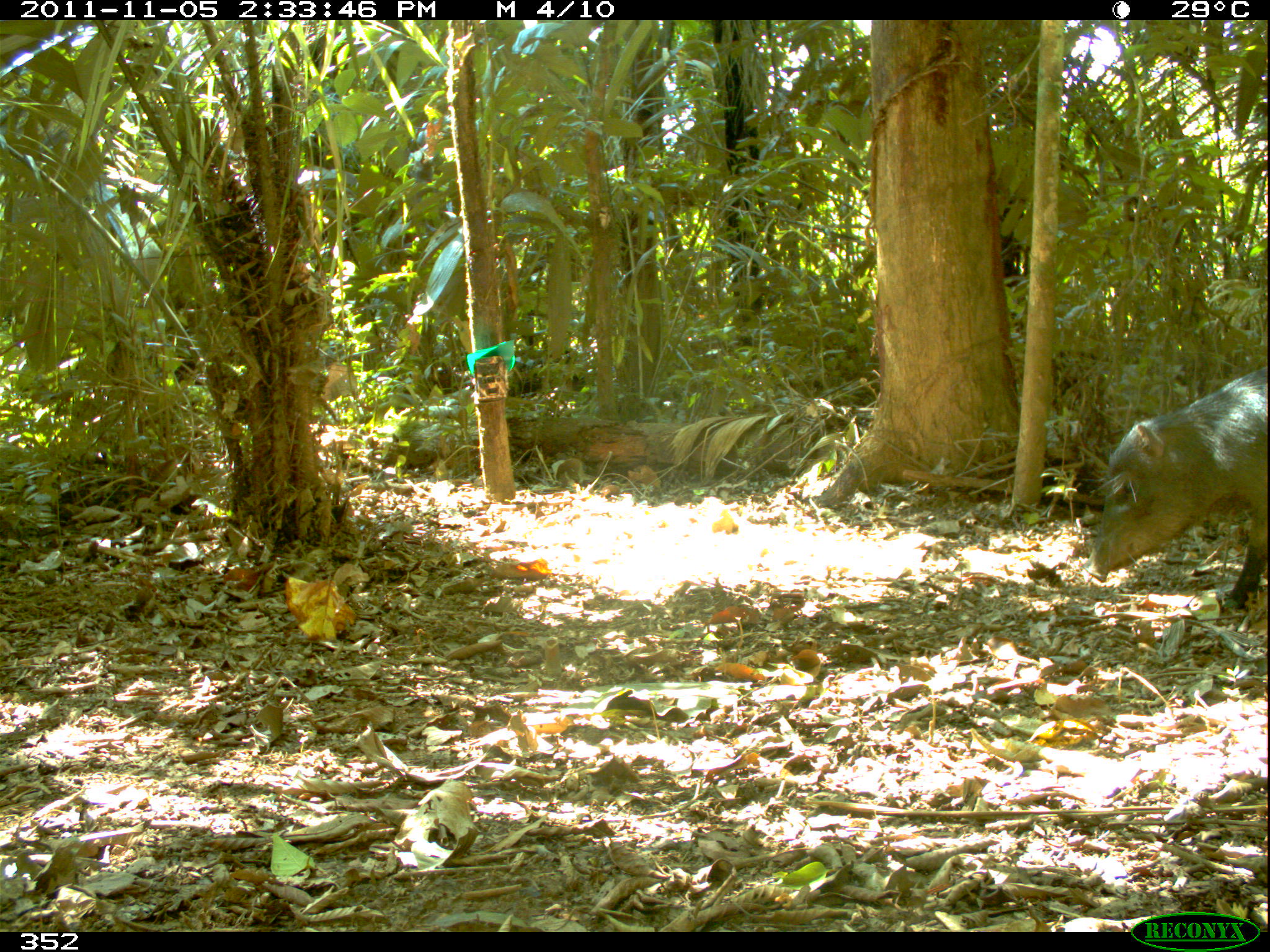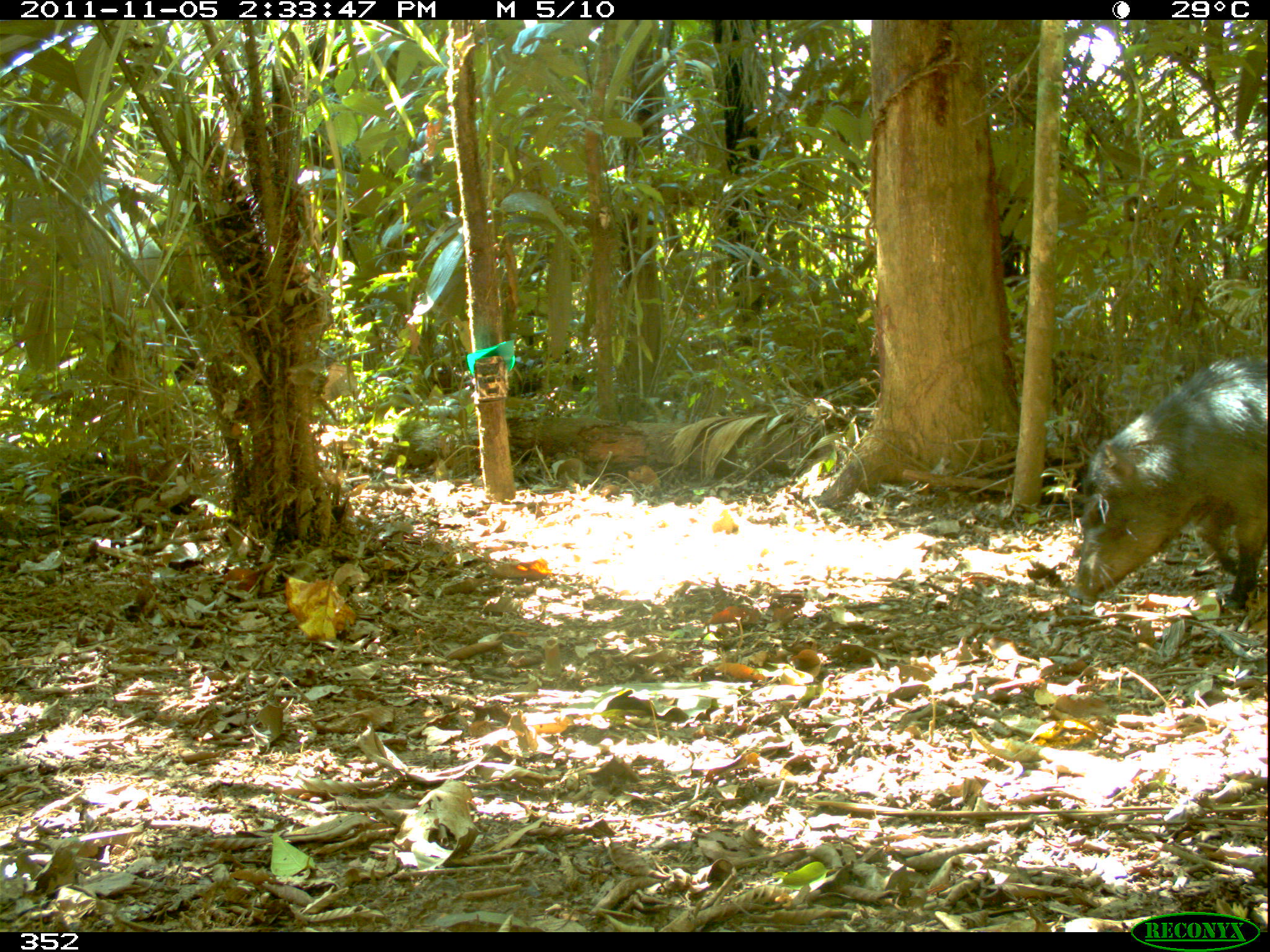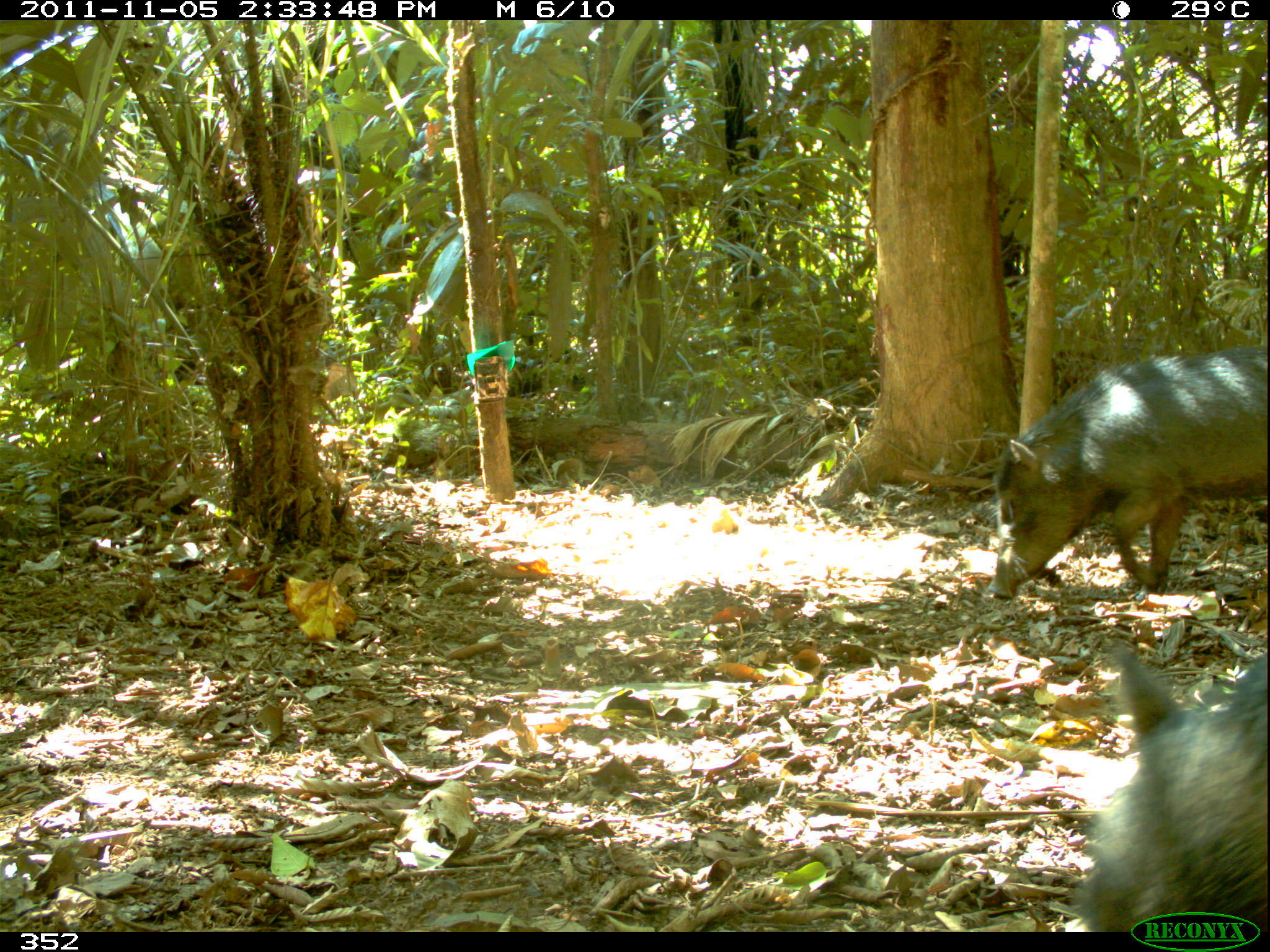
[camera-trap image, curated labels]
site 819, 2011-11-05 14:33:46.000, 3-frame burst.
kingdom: Animalia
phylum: Chordata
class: Mammalia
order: Artiodactyla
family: Tayassuidae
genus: Tayassu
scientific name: Tayassu pecari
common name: white-lipped peccary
Tayassu pecari (white-lipped peccary).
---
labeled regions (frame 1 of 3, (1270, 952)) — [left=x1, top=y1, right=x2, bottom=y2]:
tayassu pecari: [left=1085, top=357, right=1270, bottom=612]